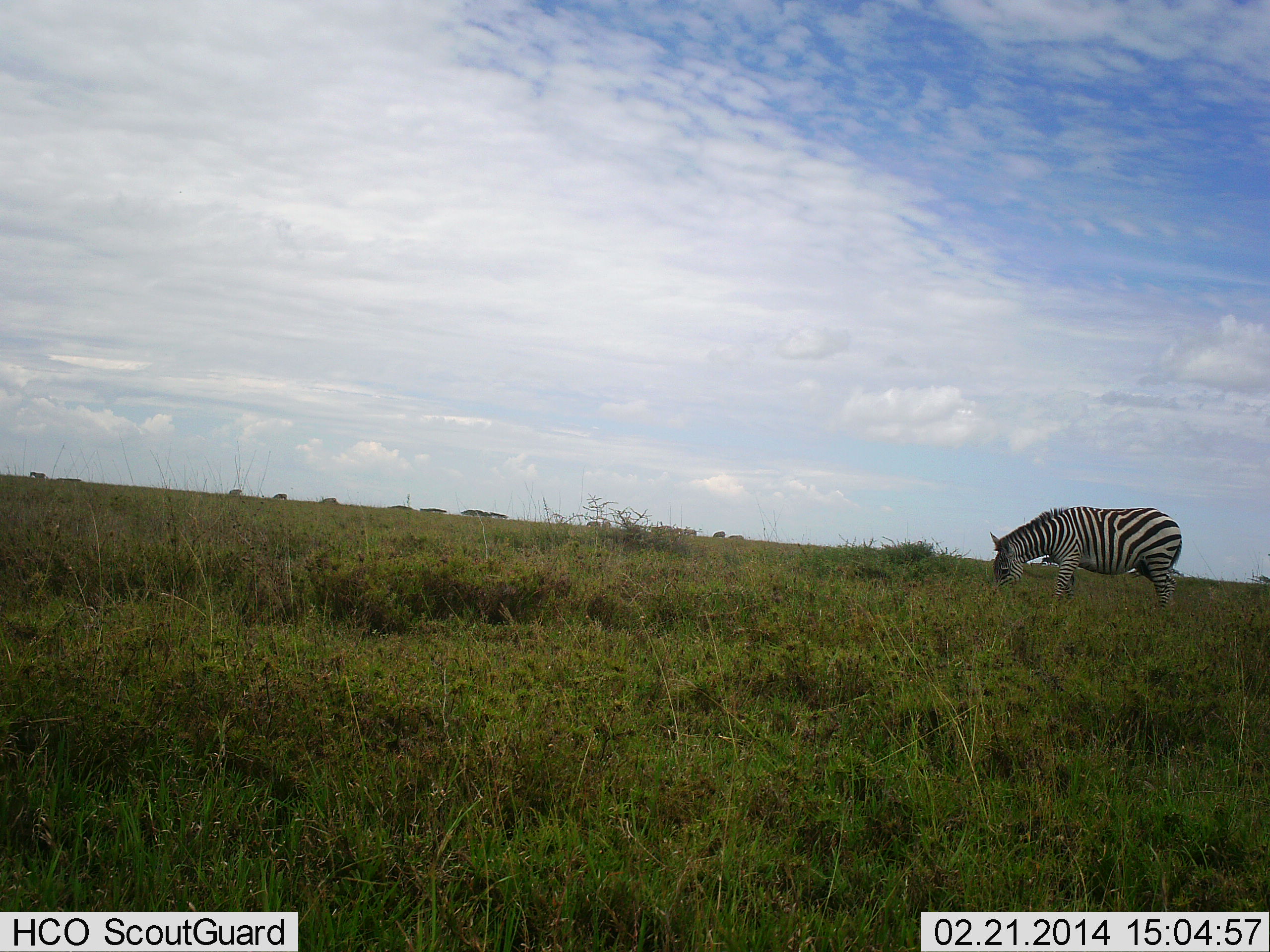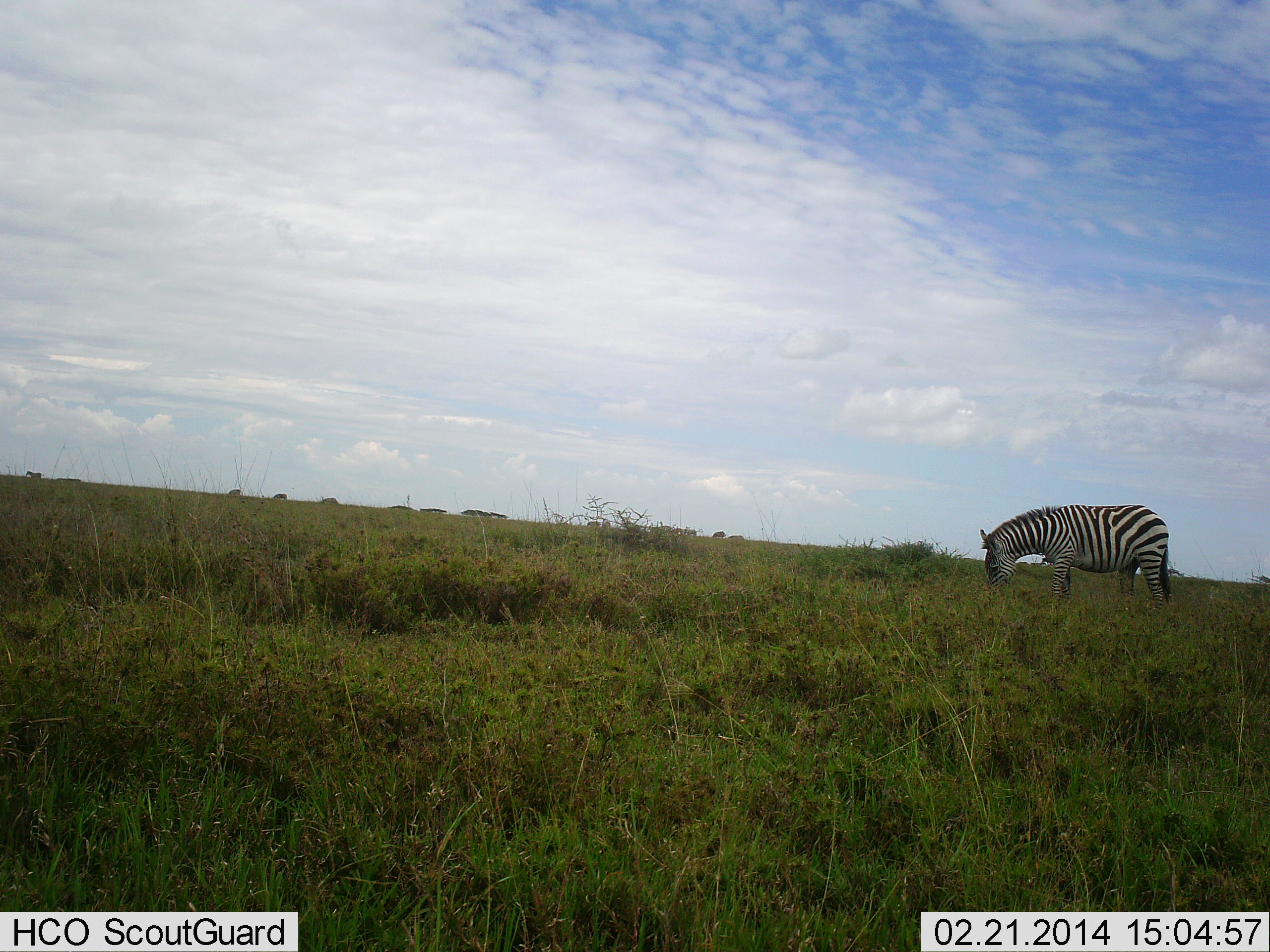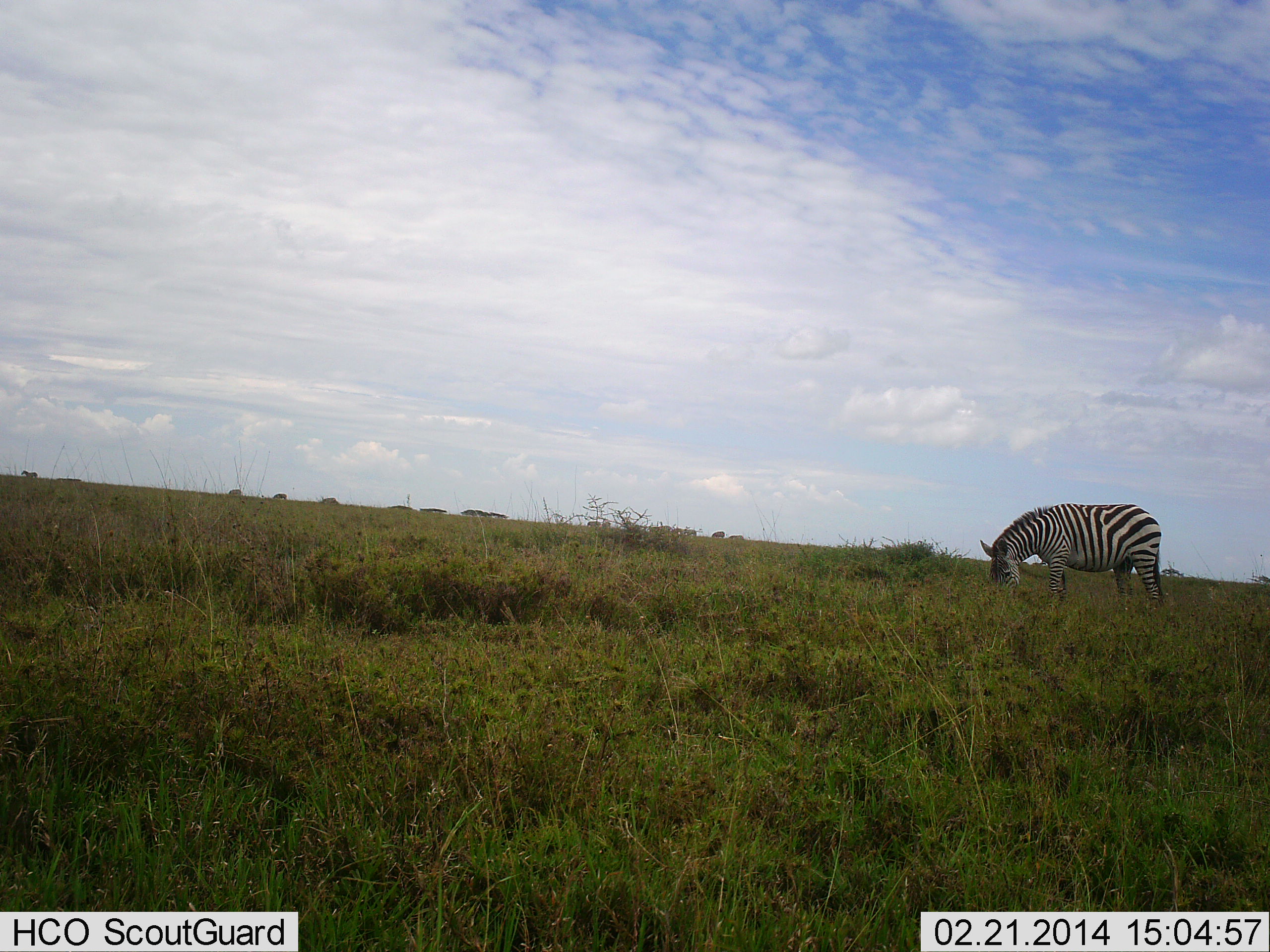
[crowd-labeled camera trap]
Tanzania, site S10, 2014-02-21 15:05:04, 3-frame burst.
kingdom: Animalia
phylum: Chordata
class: Mammalia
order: Perissodactyla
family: Equidae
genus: Equus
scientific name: Equus quagga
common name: plains zebra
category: zebra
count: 1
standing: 30%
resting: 0%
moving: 10%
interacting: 0%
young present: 0%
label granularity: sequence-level